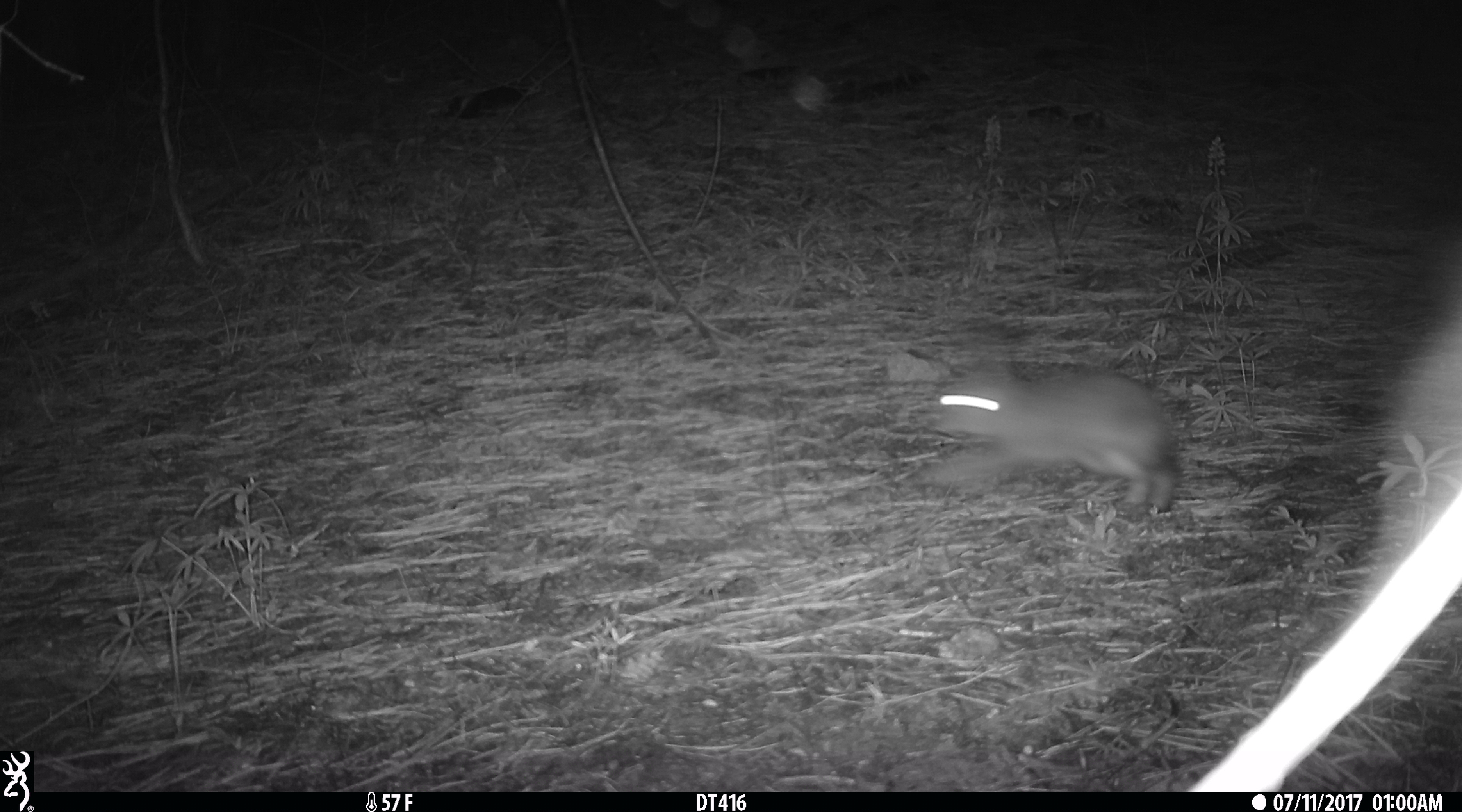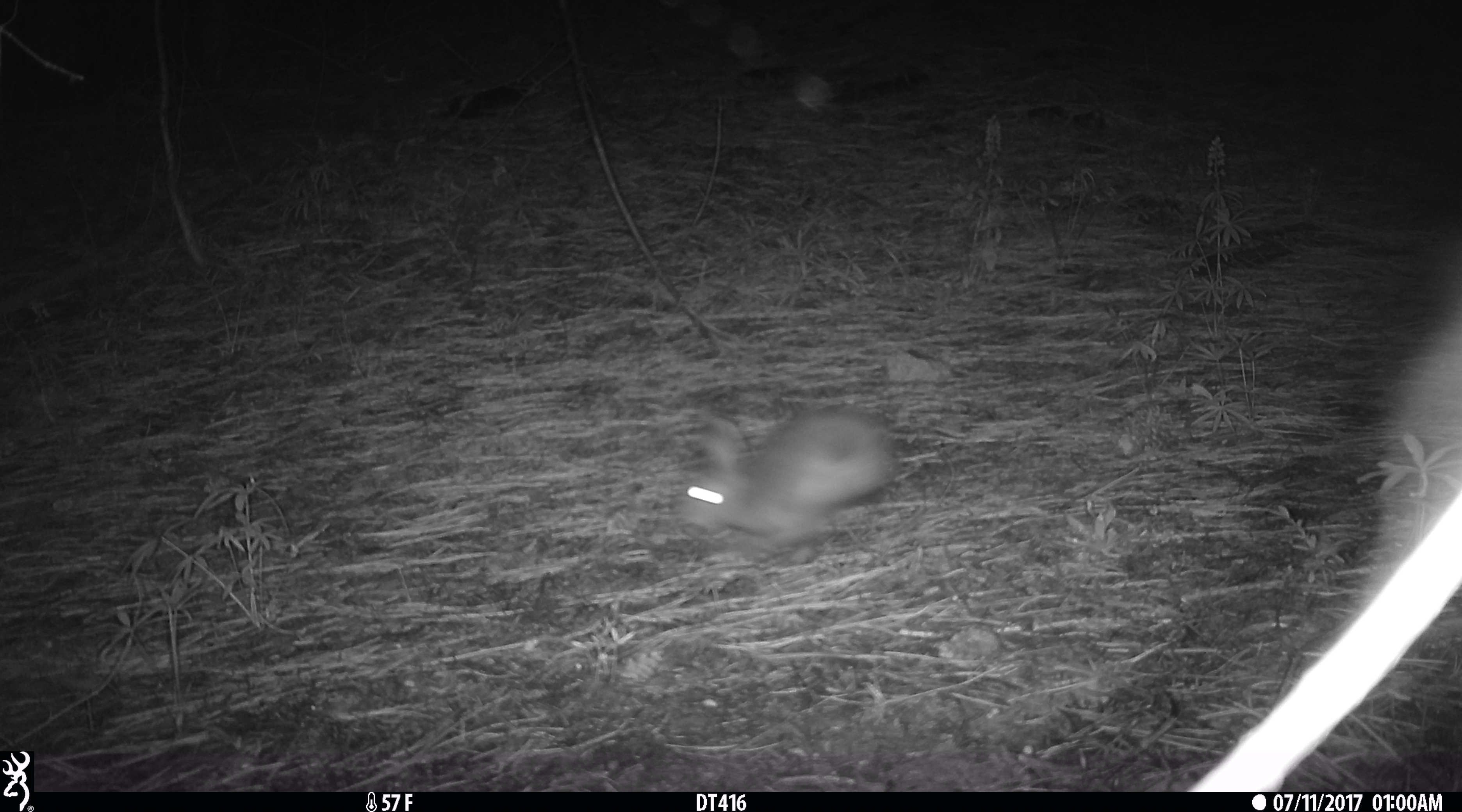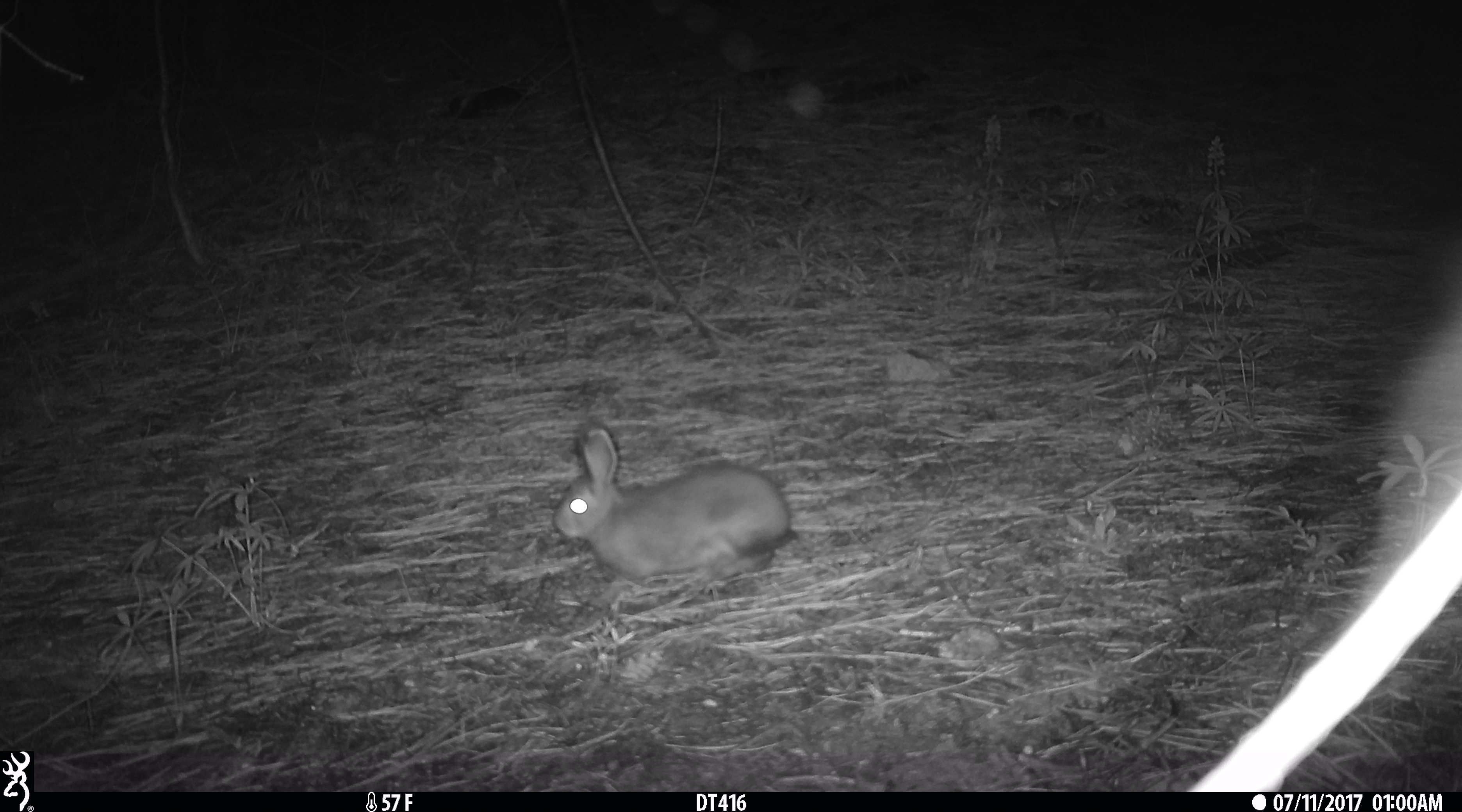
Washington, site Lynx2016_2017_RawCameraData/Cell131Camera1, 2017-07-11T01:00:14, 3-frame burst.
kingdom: Animalia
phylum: Chordata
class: Mammalia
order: Lagomorpha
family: Leporidae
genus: Lepus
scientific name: Lepus americanus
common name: snowshoe hare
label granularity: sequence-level